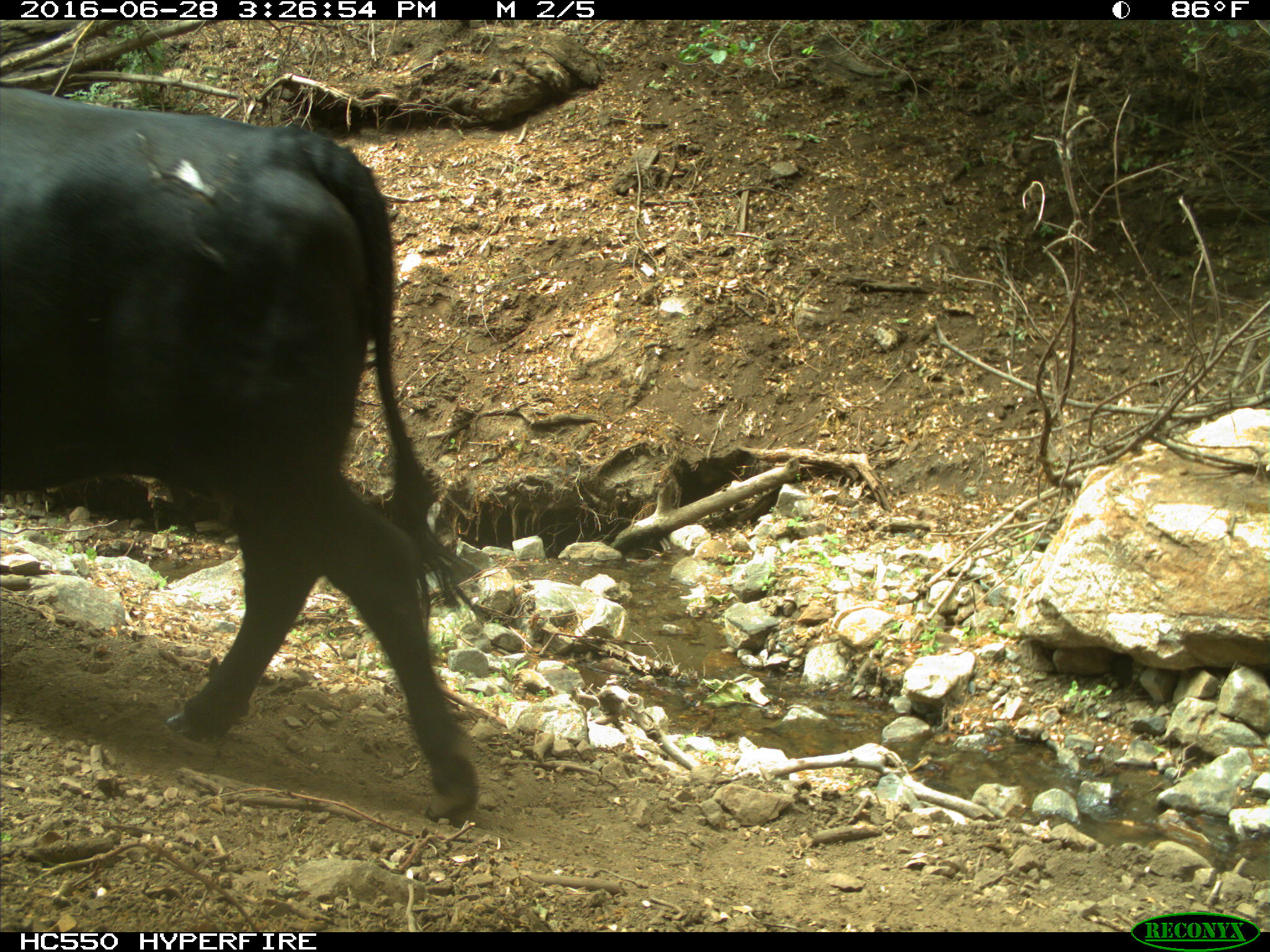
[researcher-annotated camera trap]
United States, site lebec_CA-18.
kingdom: Animalia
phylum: Chordata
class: Mammalia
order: Artiodactyla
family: Bovidae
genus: Bos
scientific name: Bos taurus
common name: domestic cow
Bos taurus (domestic cow).